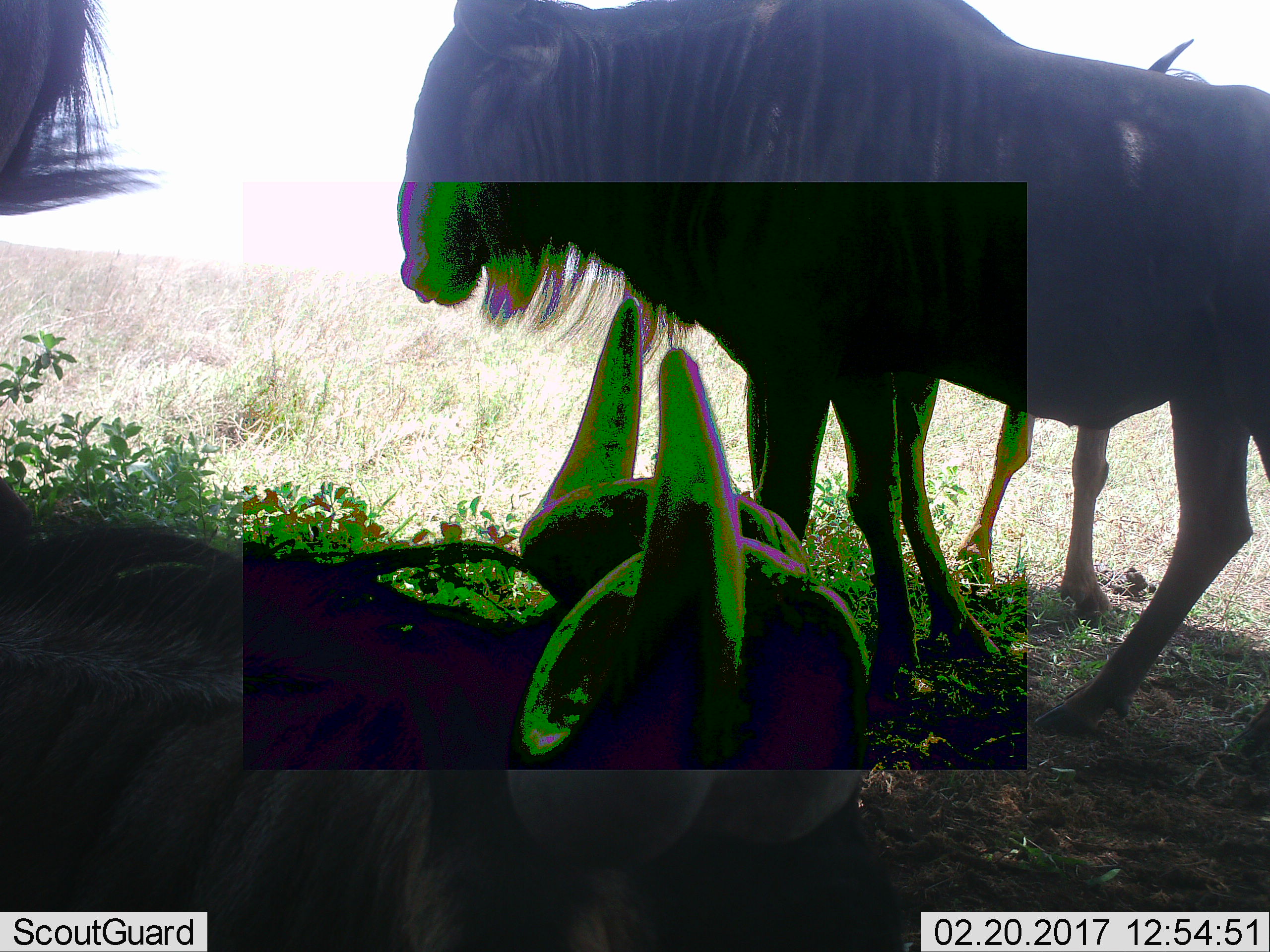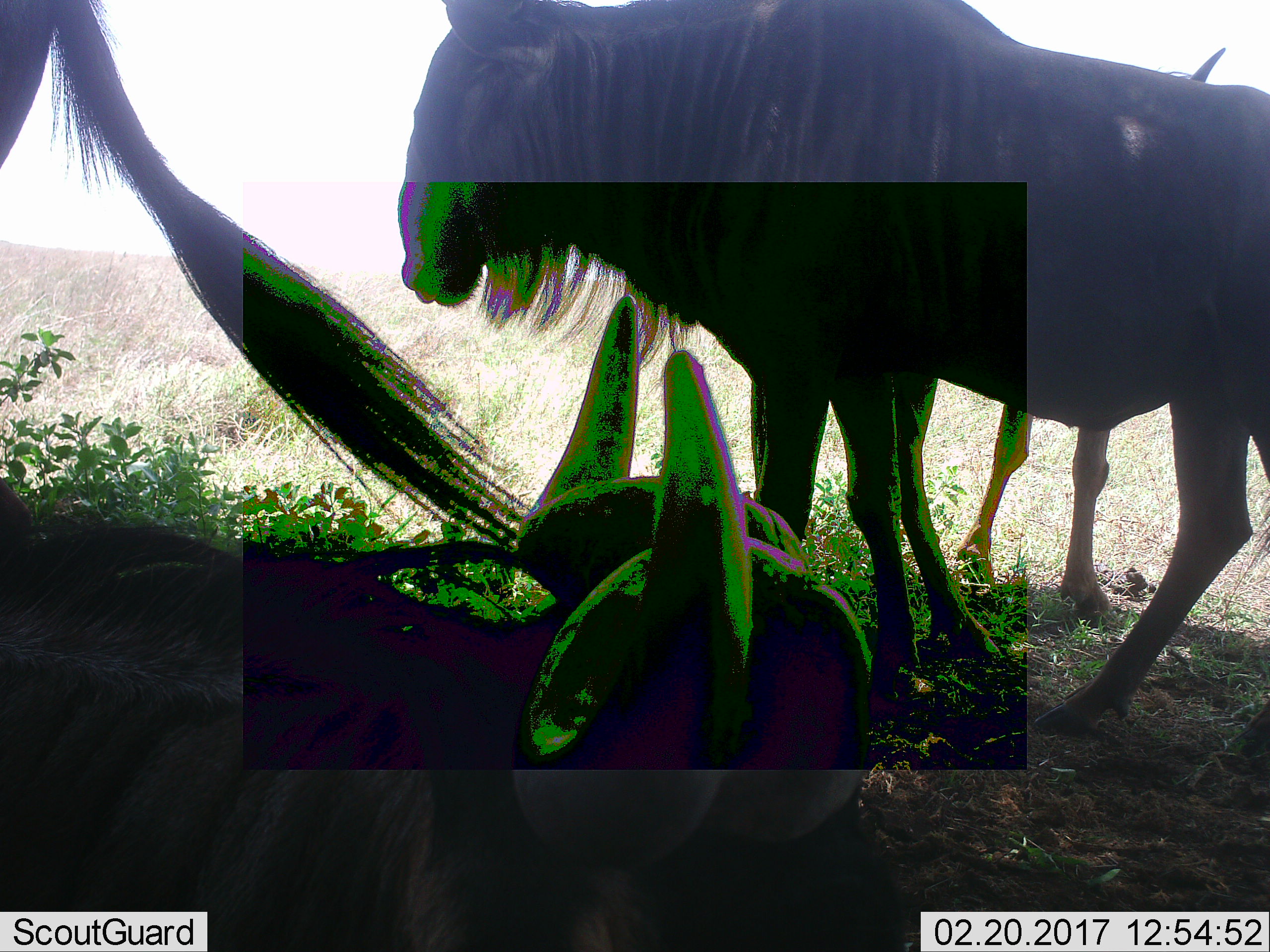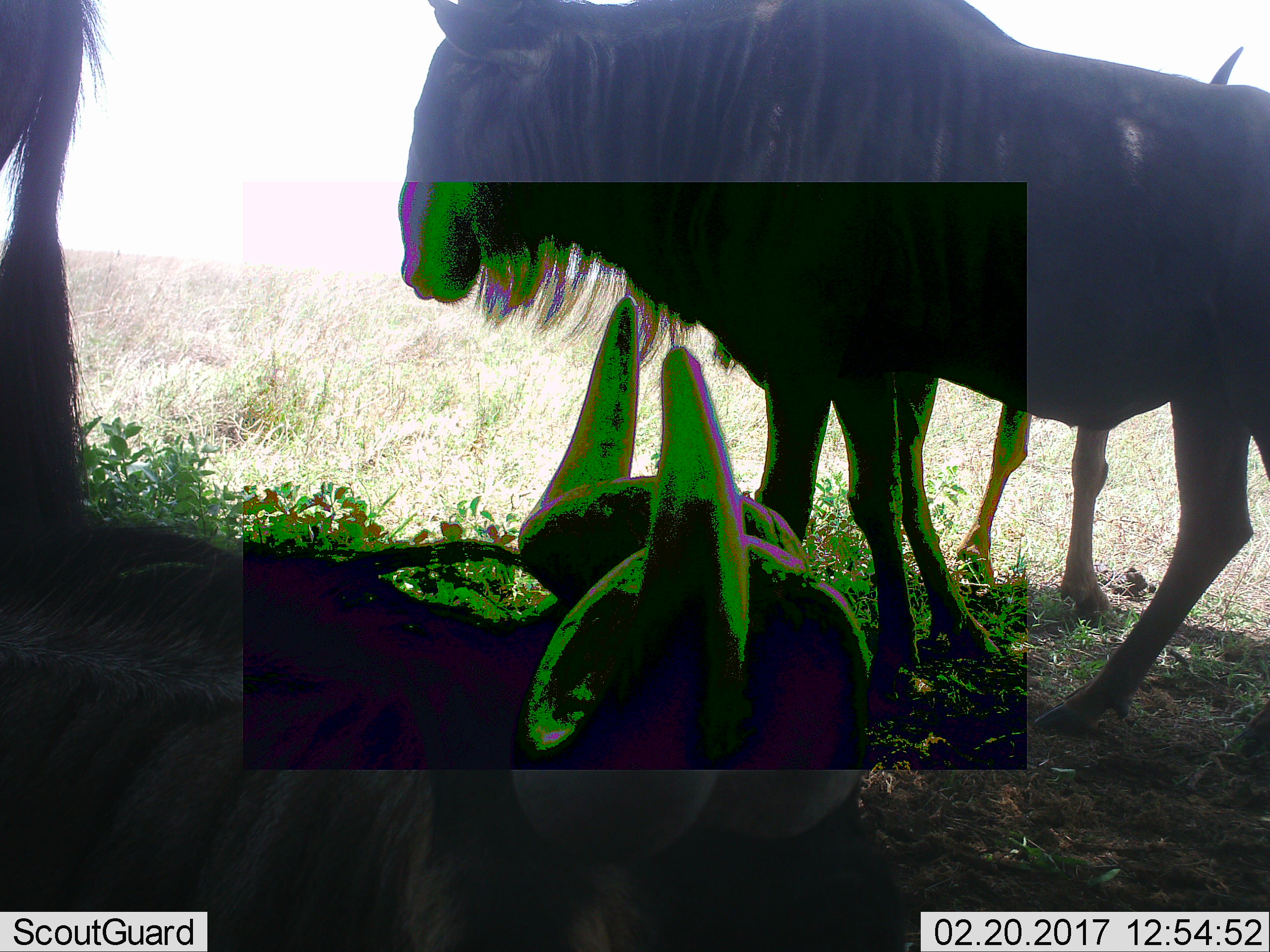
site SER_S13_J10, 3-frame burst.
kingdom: Animalia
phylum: Chordata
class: Mammalia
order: Artiodactyla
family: Bovidae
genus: Connochaetes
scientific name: Connochaetes taurinus taurinus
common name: blue wildebeest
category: wildebeestblue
Wildebeestblue (blue wildebeest) (Connochaetes taurinus taurinus), count 3. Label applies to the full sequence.